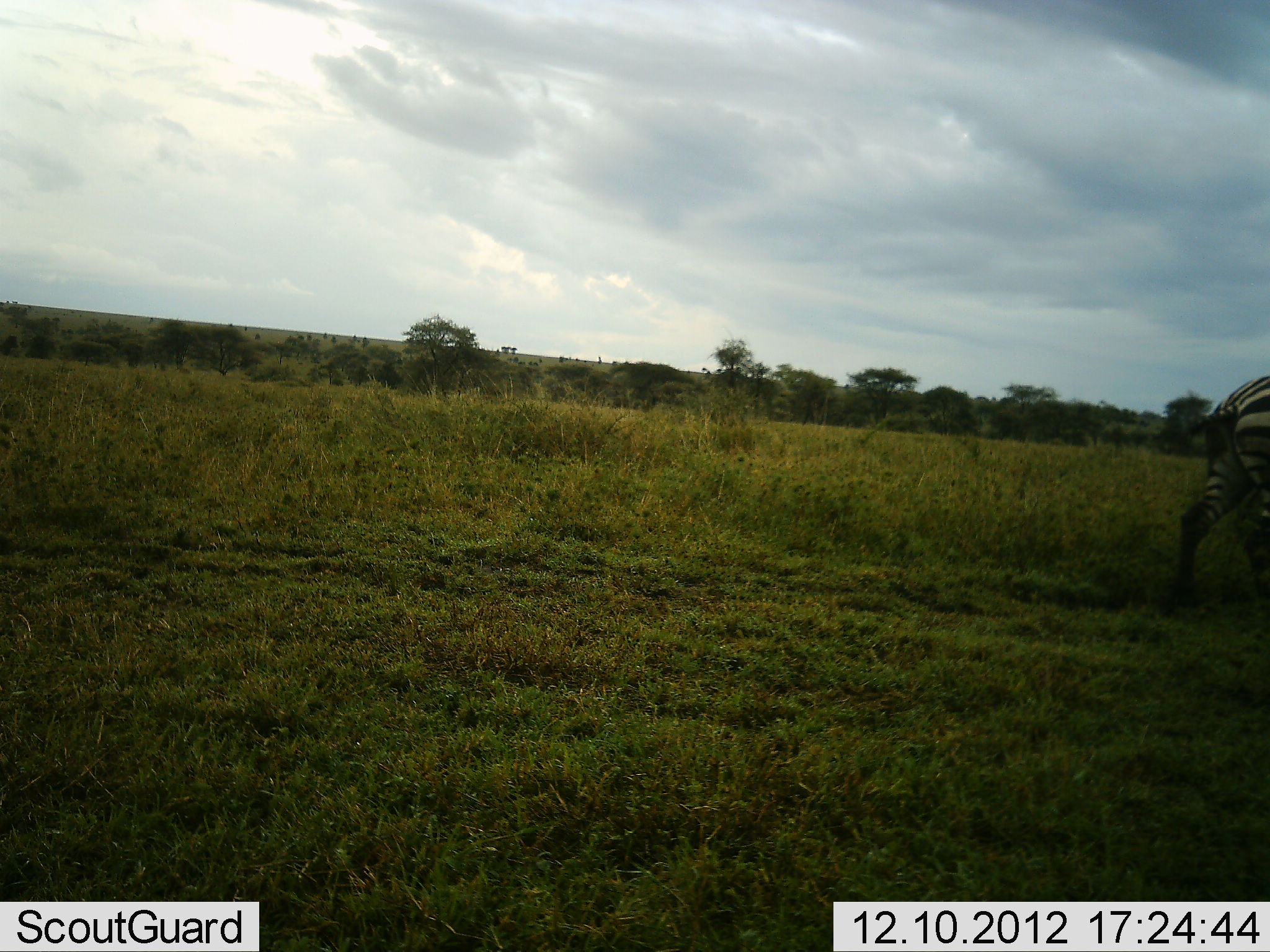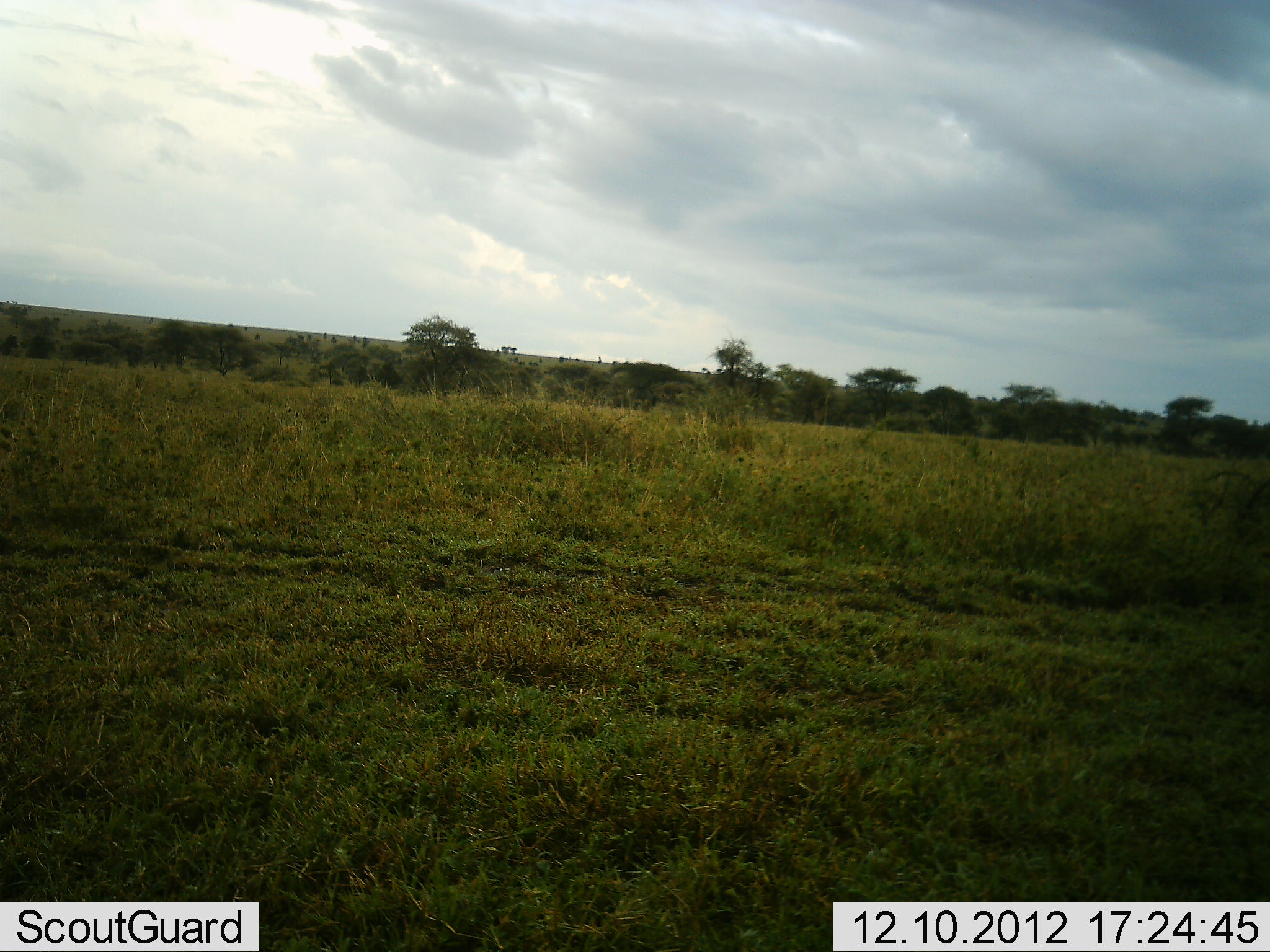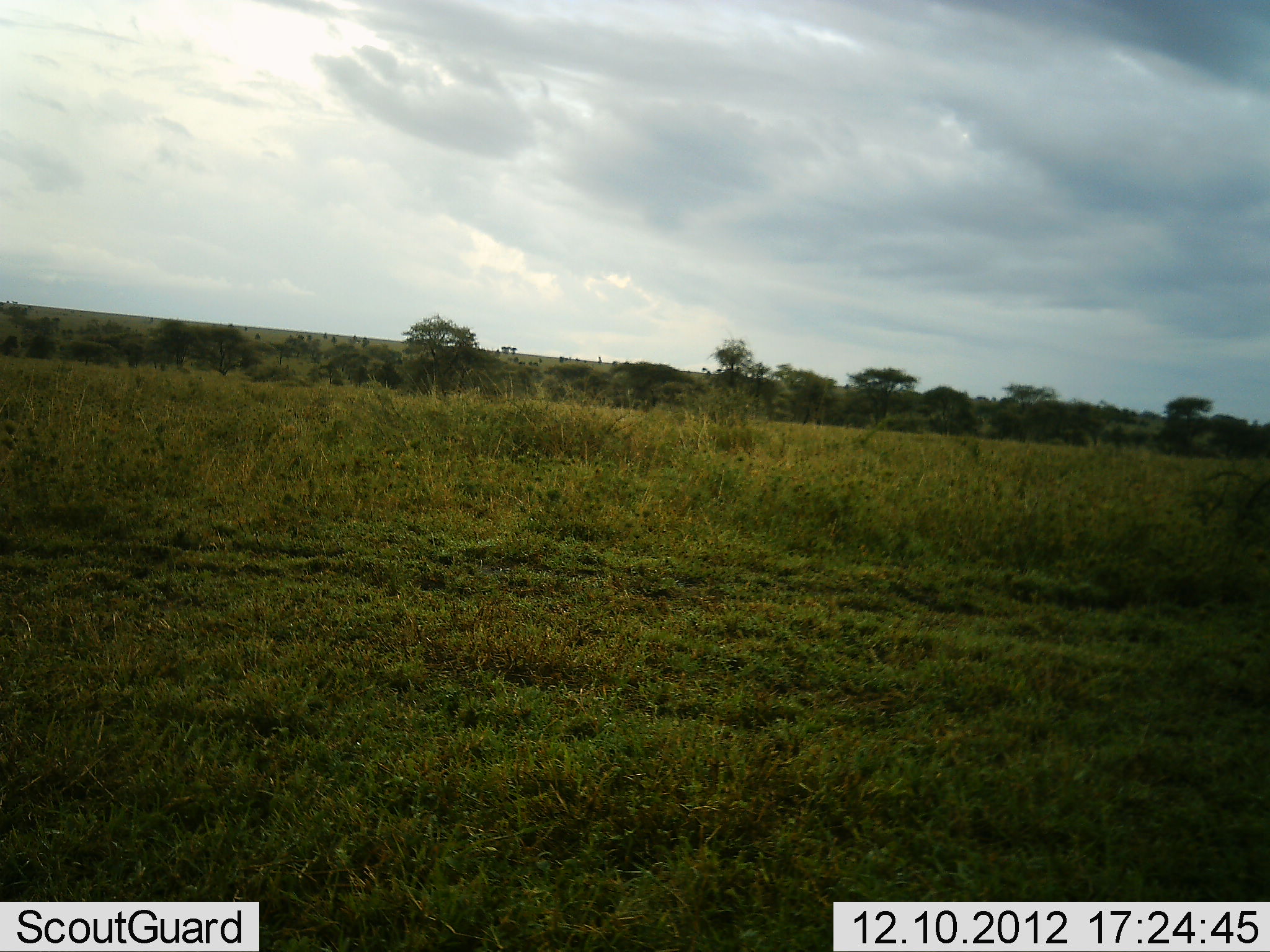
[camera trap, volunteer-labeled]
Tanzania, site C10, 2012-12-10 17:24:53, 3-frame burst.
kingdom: Animalia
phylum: Chordata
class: Mammalia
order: Perissodactyla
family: Equidae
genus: Equus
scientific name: Equus quagga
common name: plains zebra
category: zebra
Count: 1.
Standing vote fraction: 0%.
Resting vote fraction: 0%.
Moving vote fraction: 100%.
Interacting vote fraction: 0%.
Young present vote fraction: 0%.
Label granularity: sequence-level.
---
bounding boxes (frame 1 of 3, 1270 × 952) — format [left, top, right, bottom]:
animal: [1165, 374, 1270, 608]